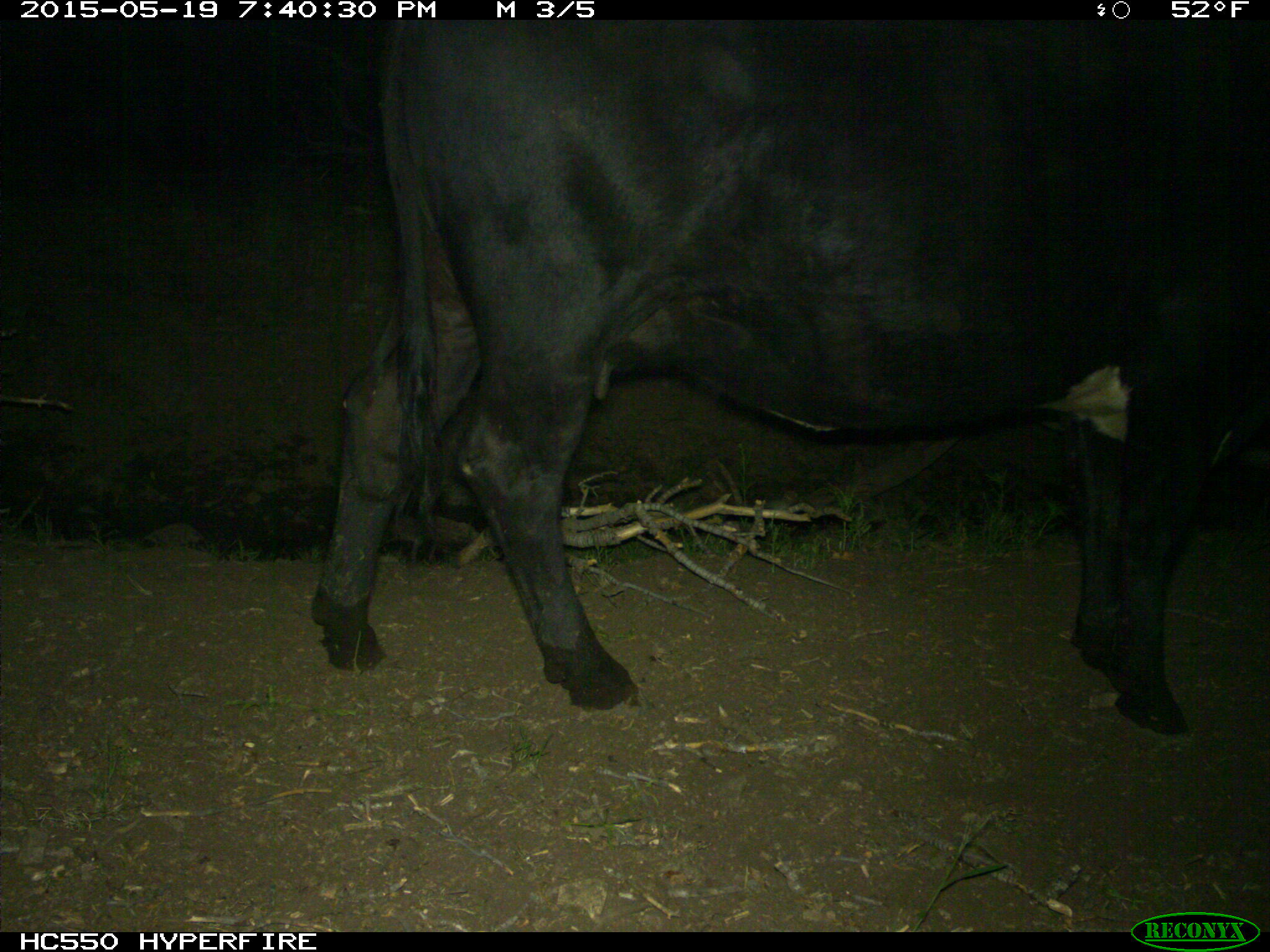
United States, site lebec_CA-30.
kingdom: Animalia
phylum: Chordata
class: Mammalia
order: Artiodactyla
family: Bovidae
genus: Bos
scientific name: Bos taurus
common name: domestic cow